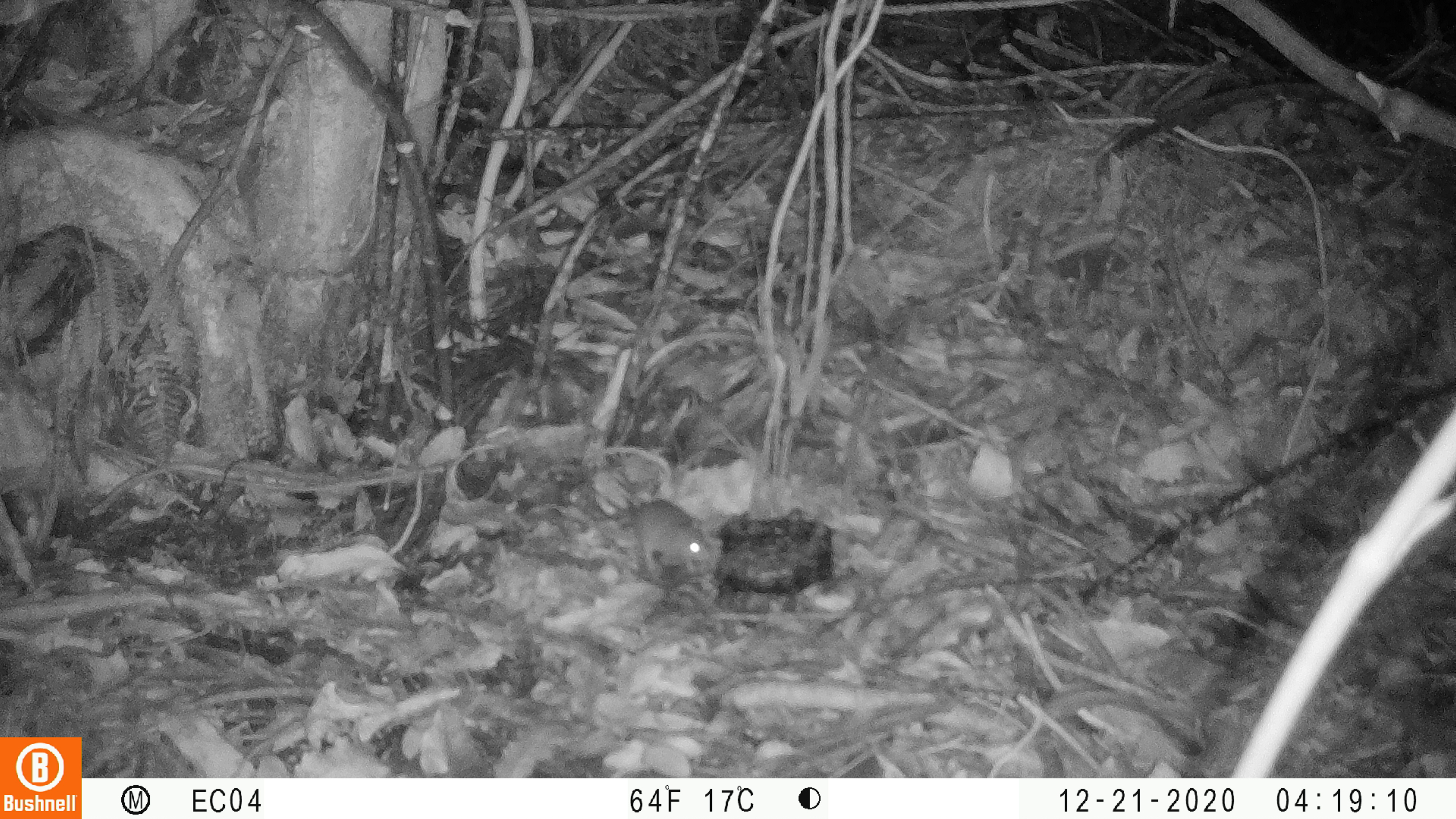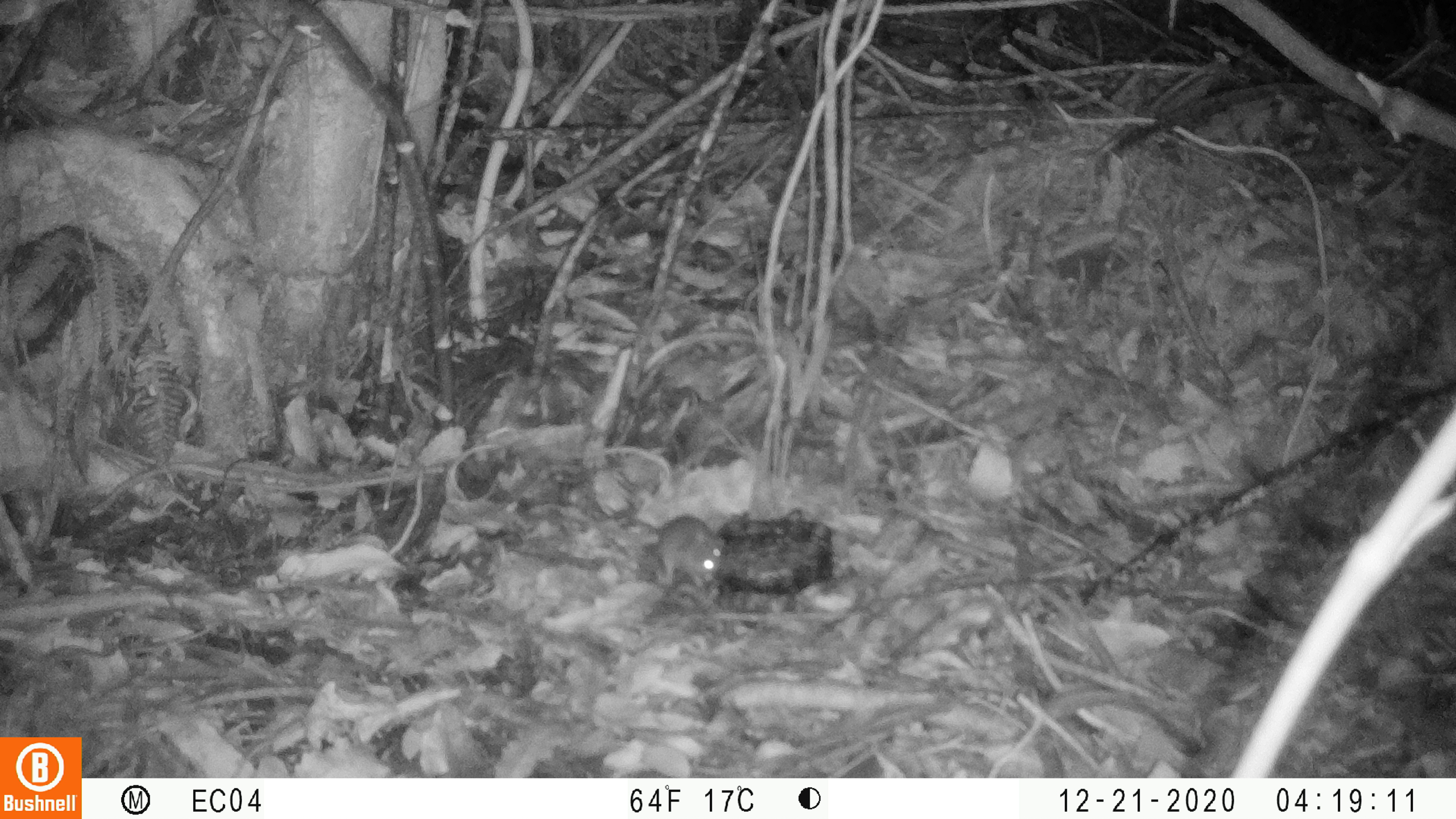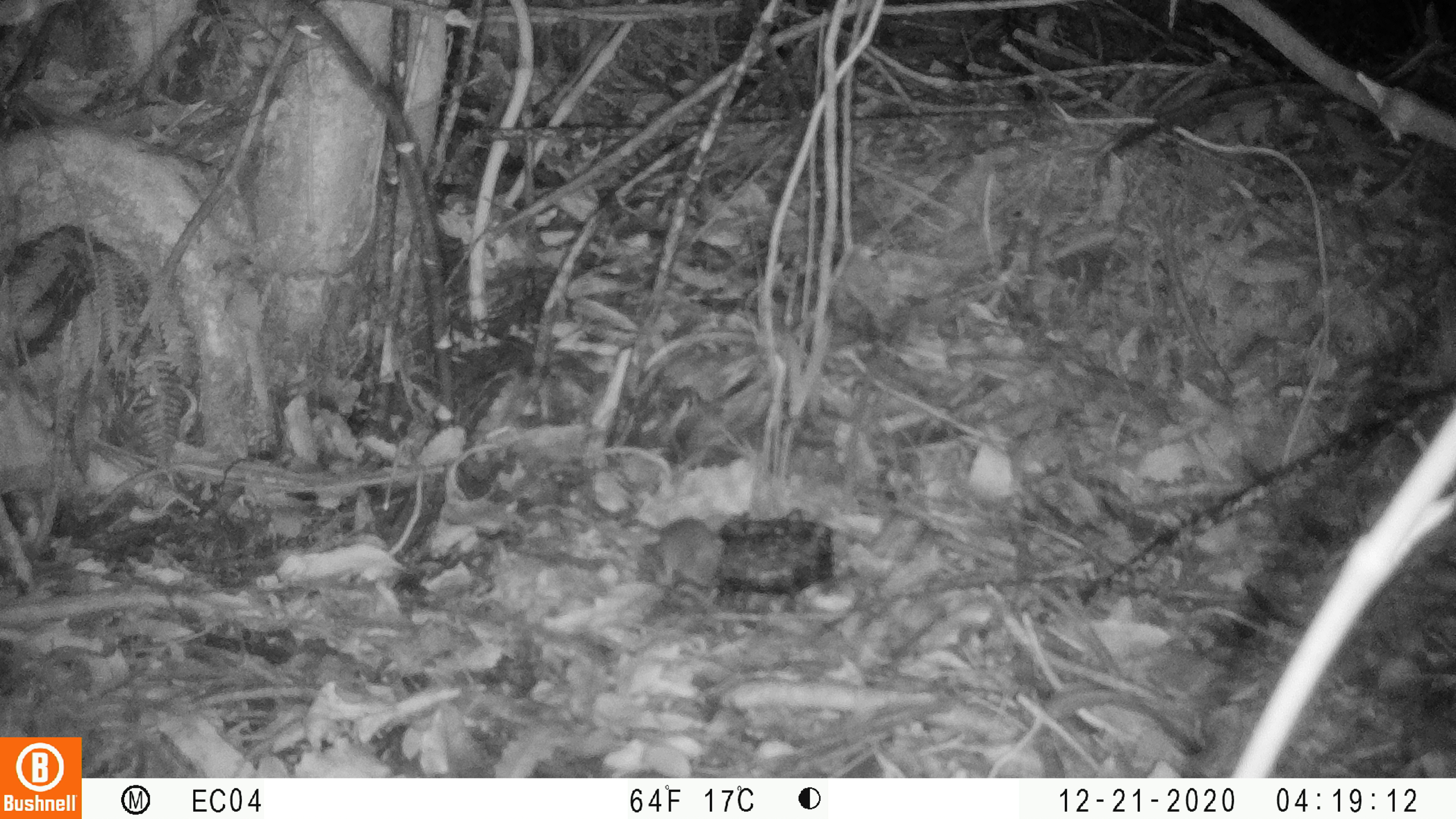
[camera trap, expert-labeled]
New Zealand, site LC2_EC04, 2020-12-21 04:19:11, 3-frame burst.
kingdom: Animalia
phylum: Chordata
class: Mammalia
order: Rodentia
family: Muridae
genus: Mus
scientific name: Mus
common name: mouse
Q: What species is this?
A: Mouse (Mus).